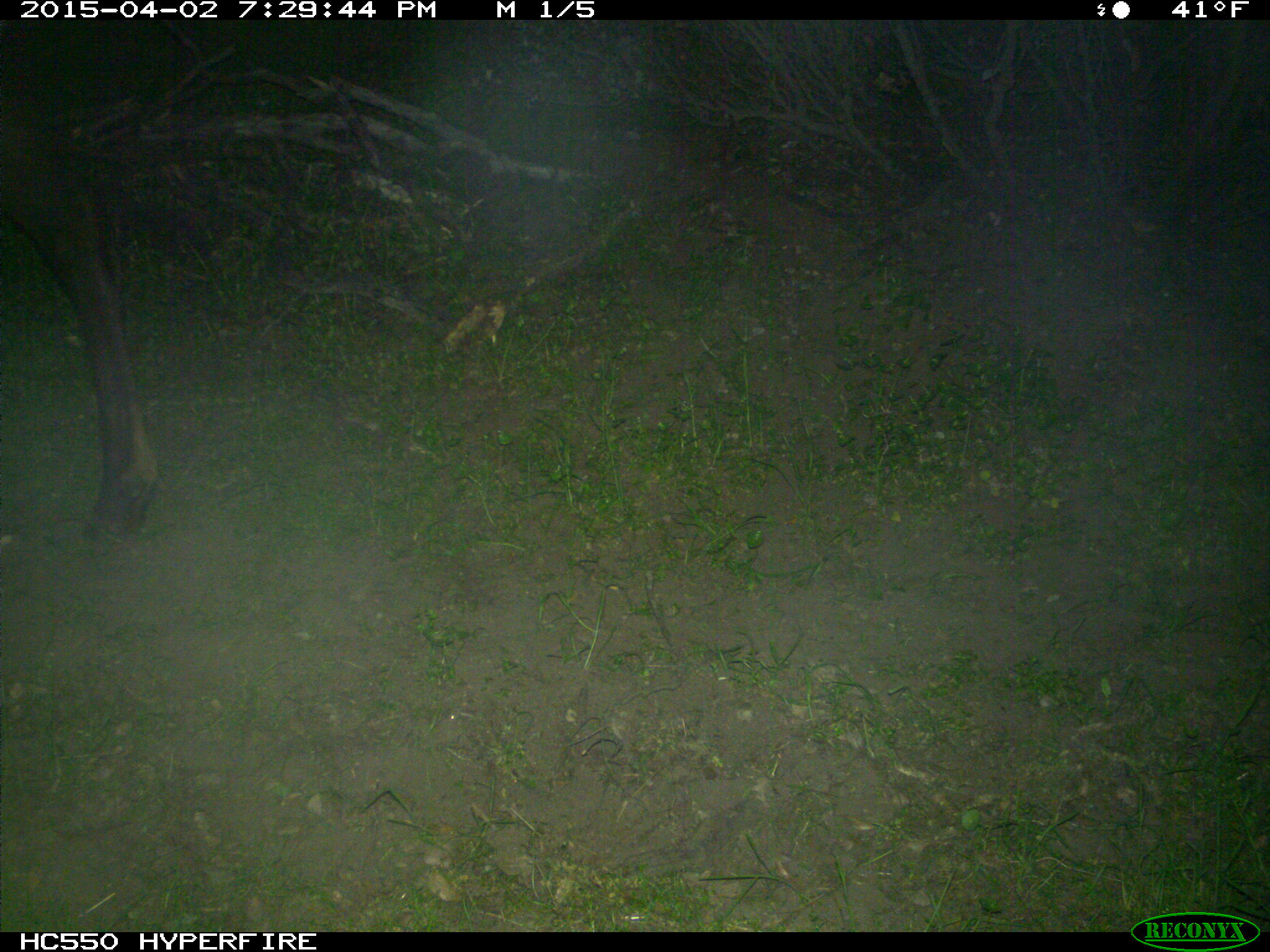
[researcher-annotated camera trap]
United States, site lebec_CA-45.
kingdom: Animalia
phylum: Chordata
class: Mammalia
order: Artiodactyla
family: Cervidae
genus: Cervus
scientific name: Cervus canadensis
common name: elk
Cervus canadensis (elk).